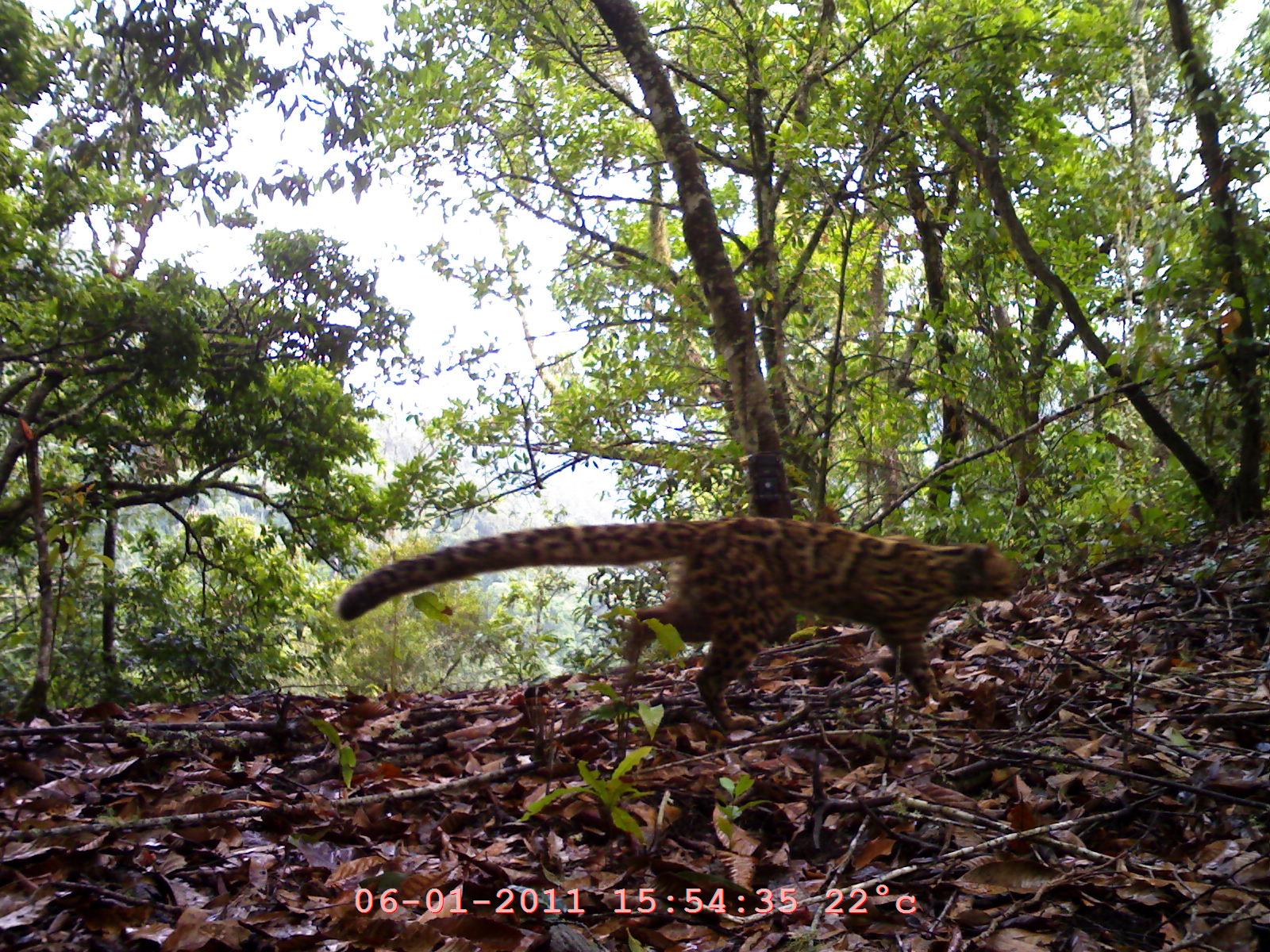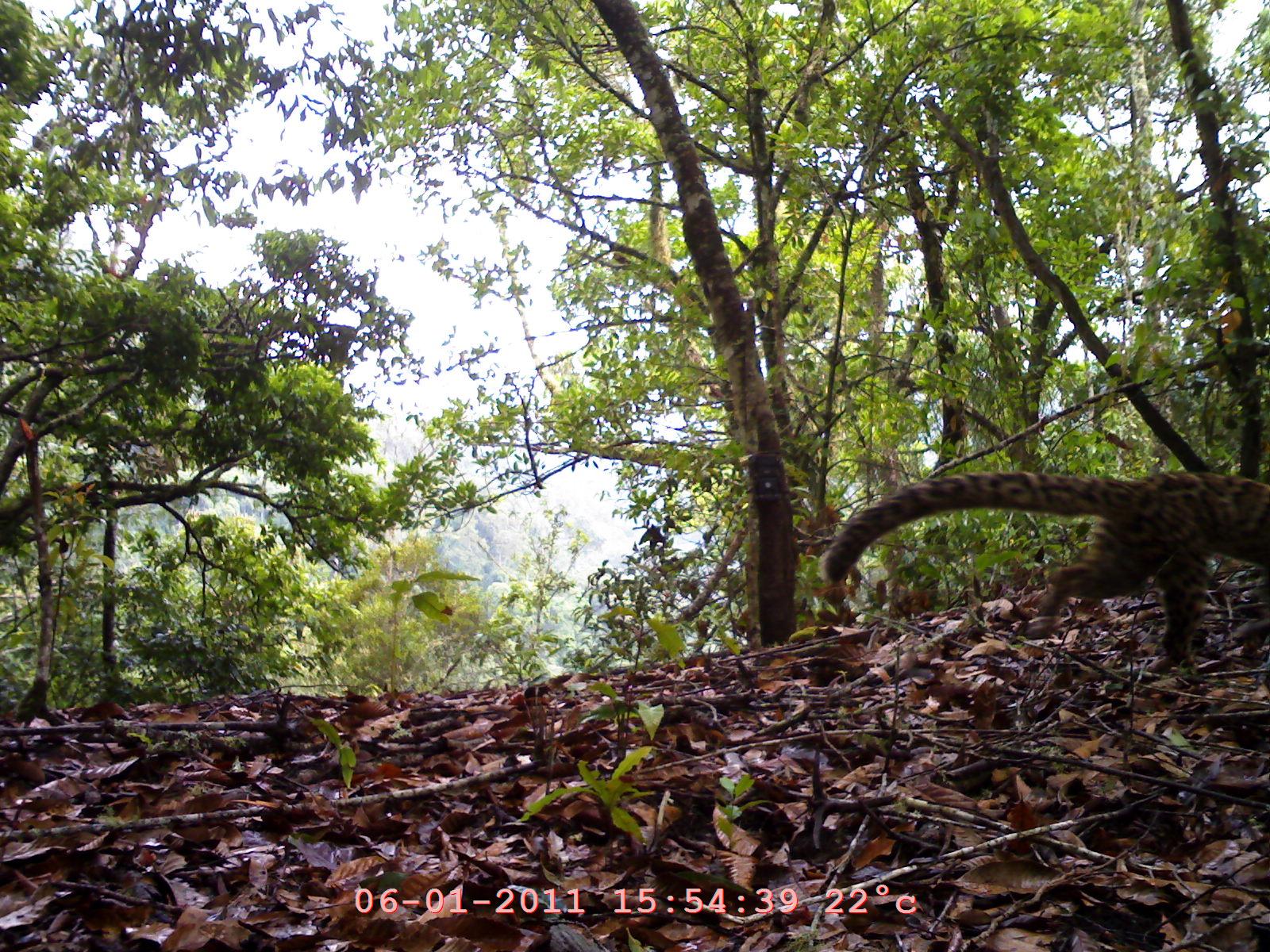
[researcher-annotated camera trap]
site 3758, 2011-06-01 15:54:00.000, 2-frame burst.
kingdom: Animalia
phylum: Chordata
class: Mammalia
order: Carnivora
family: Felidae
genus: Pardofelis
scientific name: Pardofelis marmorata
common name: marbled cat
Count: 1.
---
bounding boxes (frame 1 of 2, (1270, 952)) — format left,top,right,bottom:
pardofelis marmorata: 337,516,1018,731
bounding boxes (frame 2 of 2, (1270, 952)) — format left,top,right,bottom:
pardofelis marmorata: 818,472,1270,669